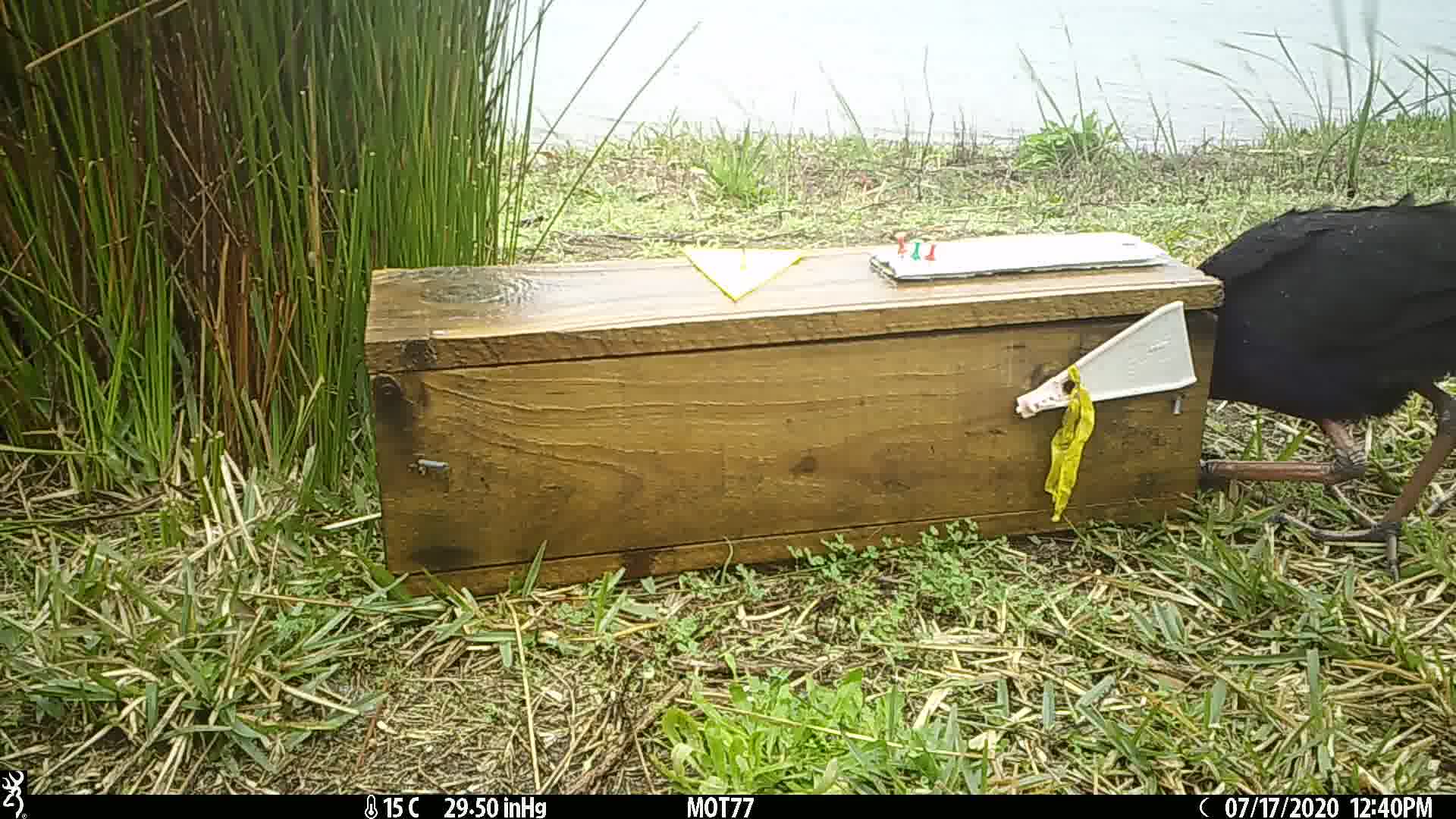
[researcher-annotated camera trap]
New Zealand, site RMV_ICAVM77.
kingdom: Animalia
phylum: Chordata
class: Aves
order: Gruiformes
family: Rallidae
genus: Porphyrio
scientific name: Porphyrio melanotus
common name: australasian swamphen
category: pukeko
Pukeko (australasian swamphen) (Porphyrio melanotus).